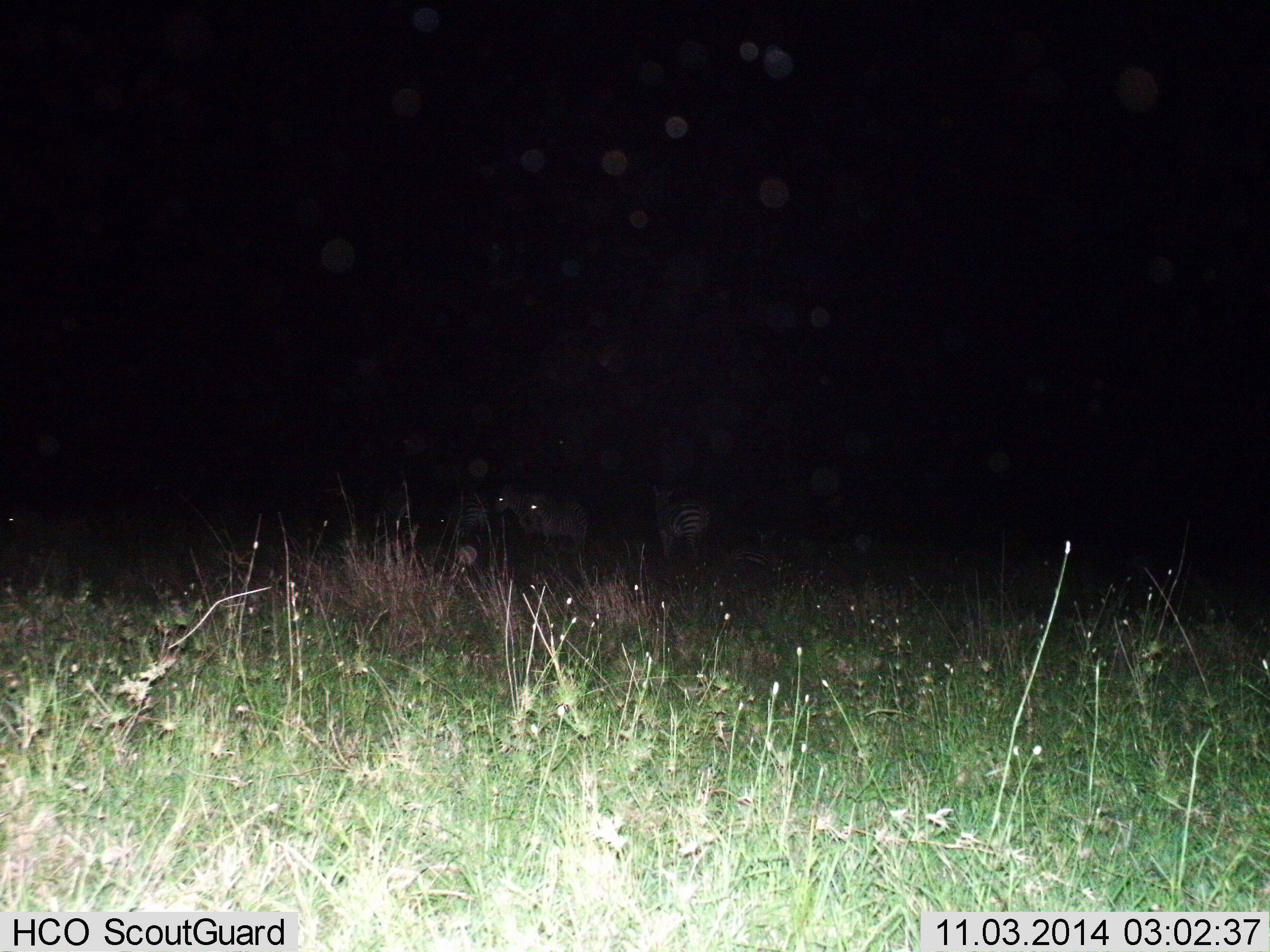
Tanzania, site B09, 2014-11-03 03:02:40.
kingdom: Animalia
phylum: Chordata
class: Mammalia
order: Perissodactyla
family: Equidae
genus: Equus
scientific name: Equus quagga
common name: plains zebra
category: zebra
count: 3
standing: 73%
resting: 9%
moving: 9%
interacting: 0%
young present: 0%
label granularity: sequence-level